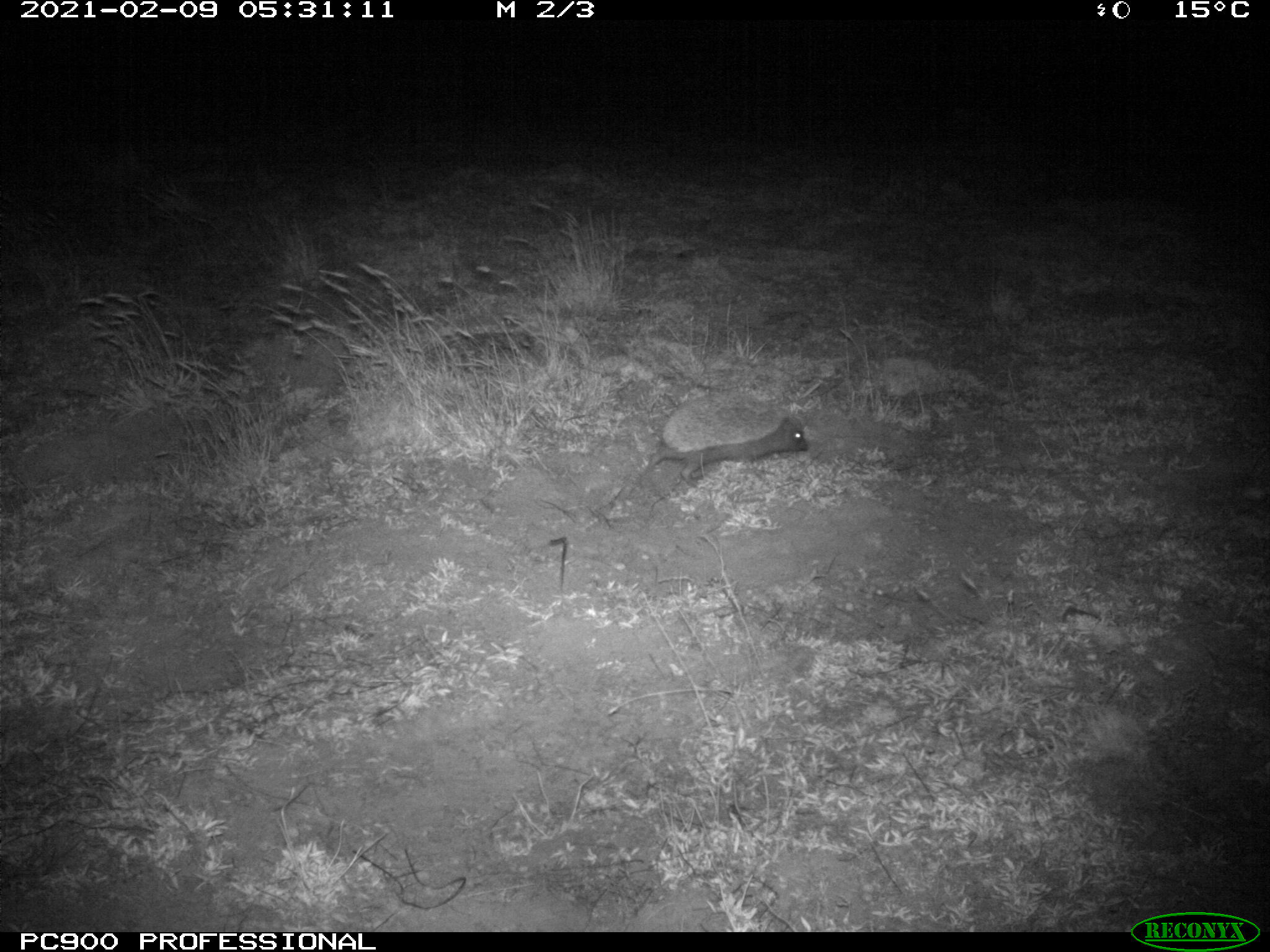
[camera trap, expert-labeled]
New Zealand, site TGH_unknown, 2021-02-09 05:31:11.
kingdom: Animalia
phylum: Chordata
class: Mammalia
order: Eulipotyphla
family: Erinaceidae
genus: Erinaceus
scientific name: Erinaceus europaeus europaeus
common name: european hedgehog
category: hedgehog